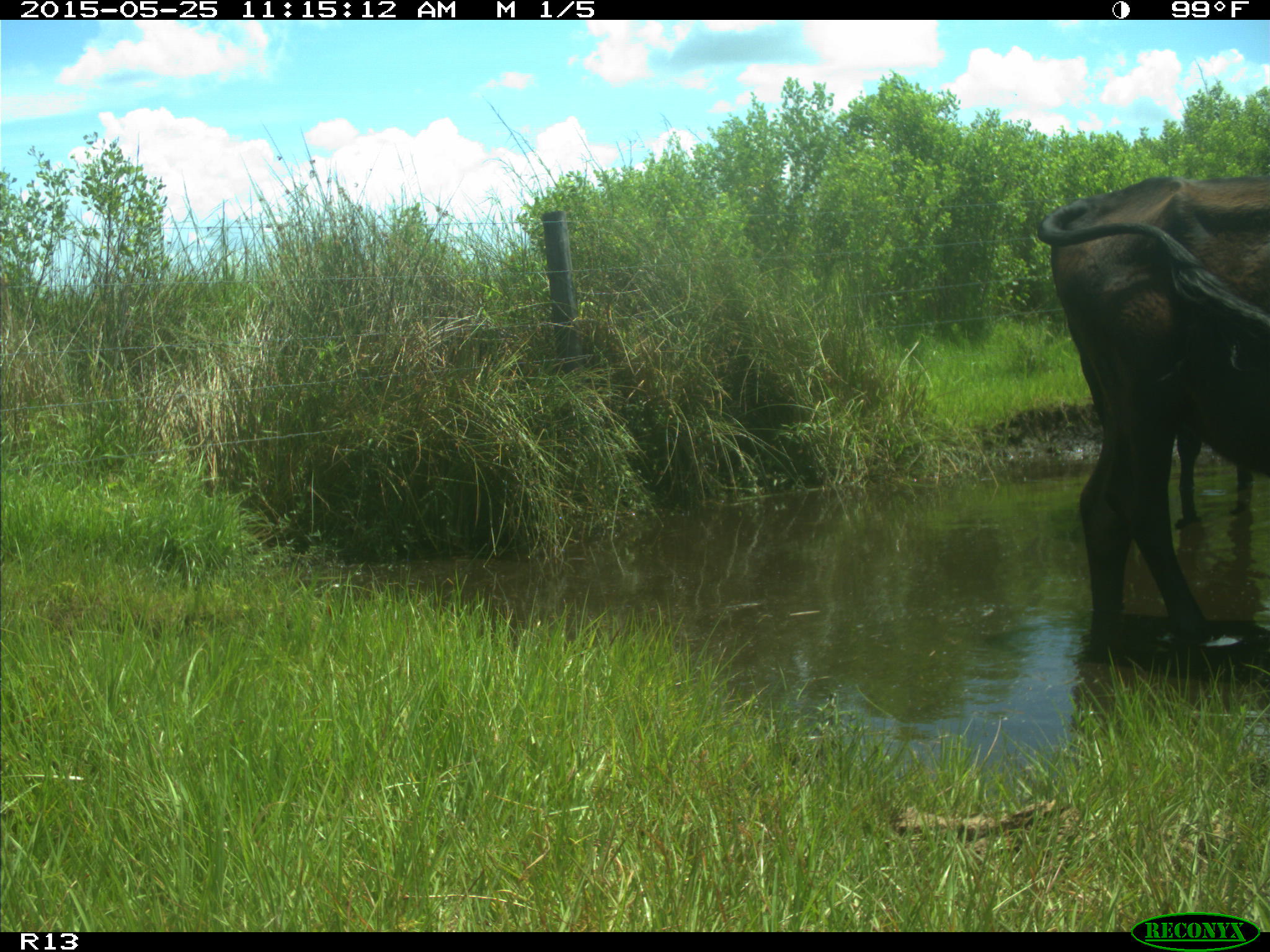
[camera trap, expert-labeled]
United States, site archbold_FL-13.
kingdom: Animalia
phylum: Chordata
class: Mammalia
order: Artiodactyla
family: Bovidae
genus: Bos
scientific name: Bos taurus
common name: domestic cow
Bos taurus (domestic cow).